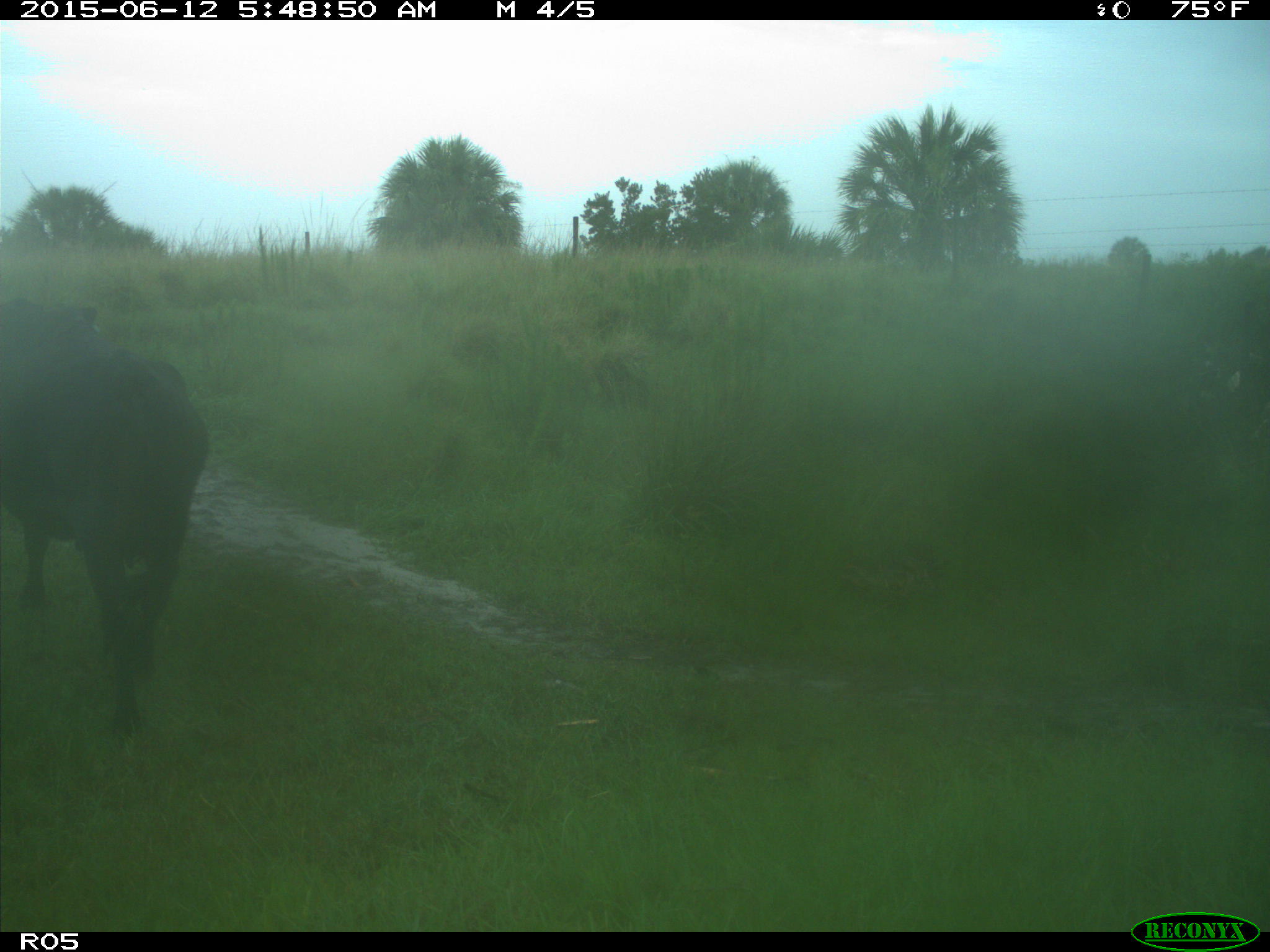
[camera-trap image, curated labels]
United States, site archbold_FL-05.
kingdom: Animalia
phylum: Chordata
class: Mammalia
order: Artiodactyla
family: Bovidae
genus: Bos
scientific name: Bos taurus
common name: domestic cow